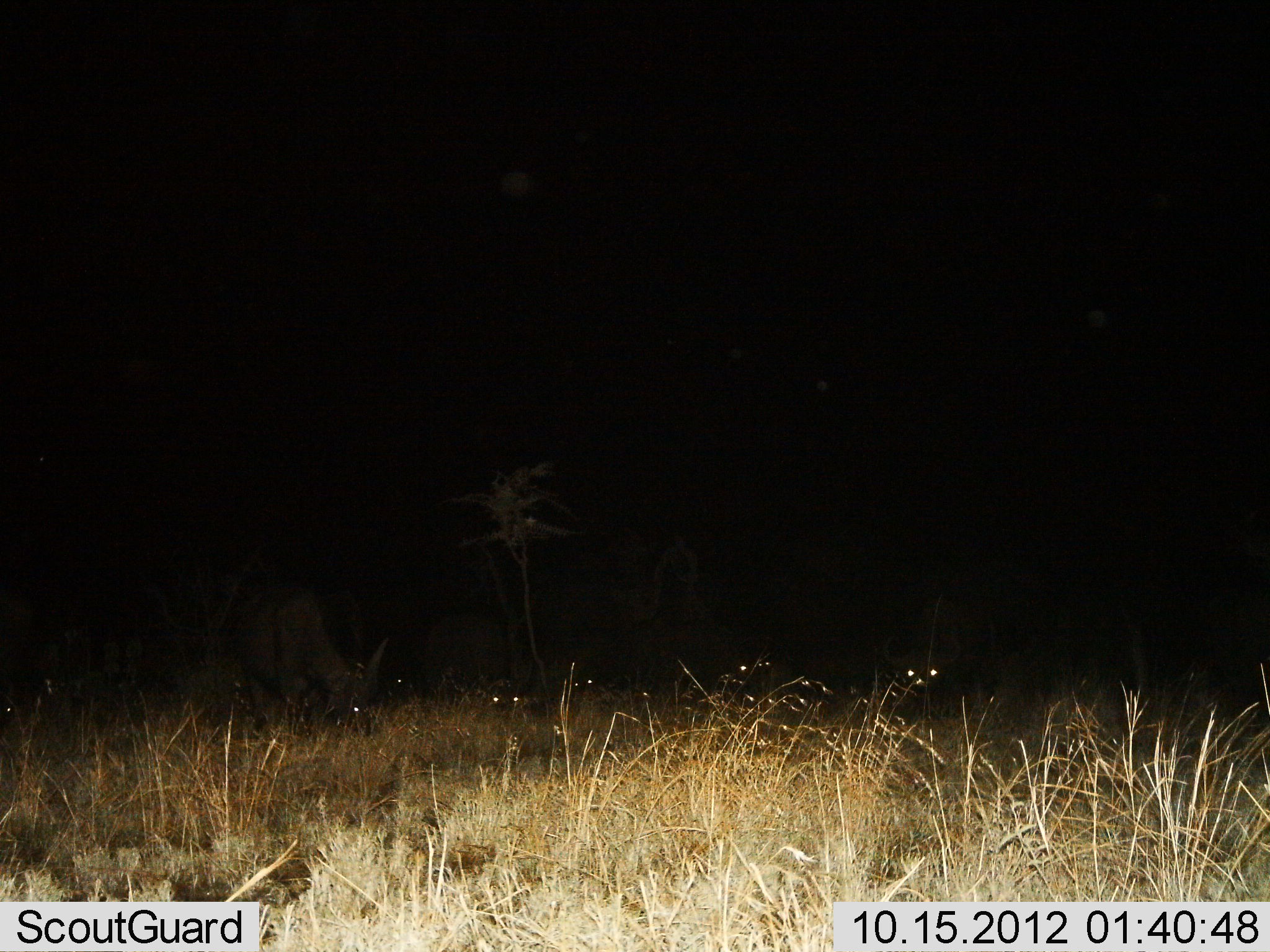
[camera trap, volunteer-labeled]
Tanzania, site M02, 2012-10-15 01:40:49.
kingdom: Animalia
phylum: Chordata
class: Mammalia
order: Artiodactyla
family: Bovidae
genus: Connochaetes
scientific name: Connochaetes taurinus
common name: blue wildebeest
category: wildebeest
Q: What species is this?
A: Wildebeest (blue wildebeest) (Connochaetes taurinus).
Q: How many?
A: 4.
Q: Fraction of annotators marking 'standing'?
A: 0%.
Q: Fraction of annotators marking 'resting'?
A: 25%.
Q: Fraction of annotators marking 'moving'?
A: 0%.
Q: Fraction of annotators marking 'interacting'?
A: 0%.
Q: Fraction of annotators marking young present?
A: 0%.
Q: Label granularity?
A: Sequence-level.